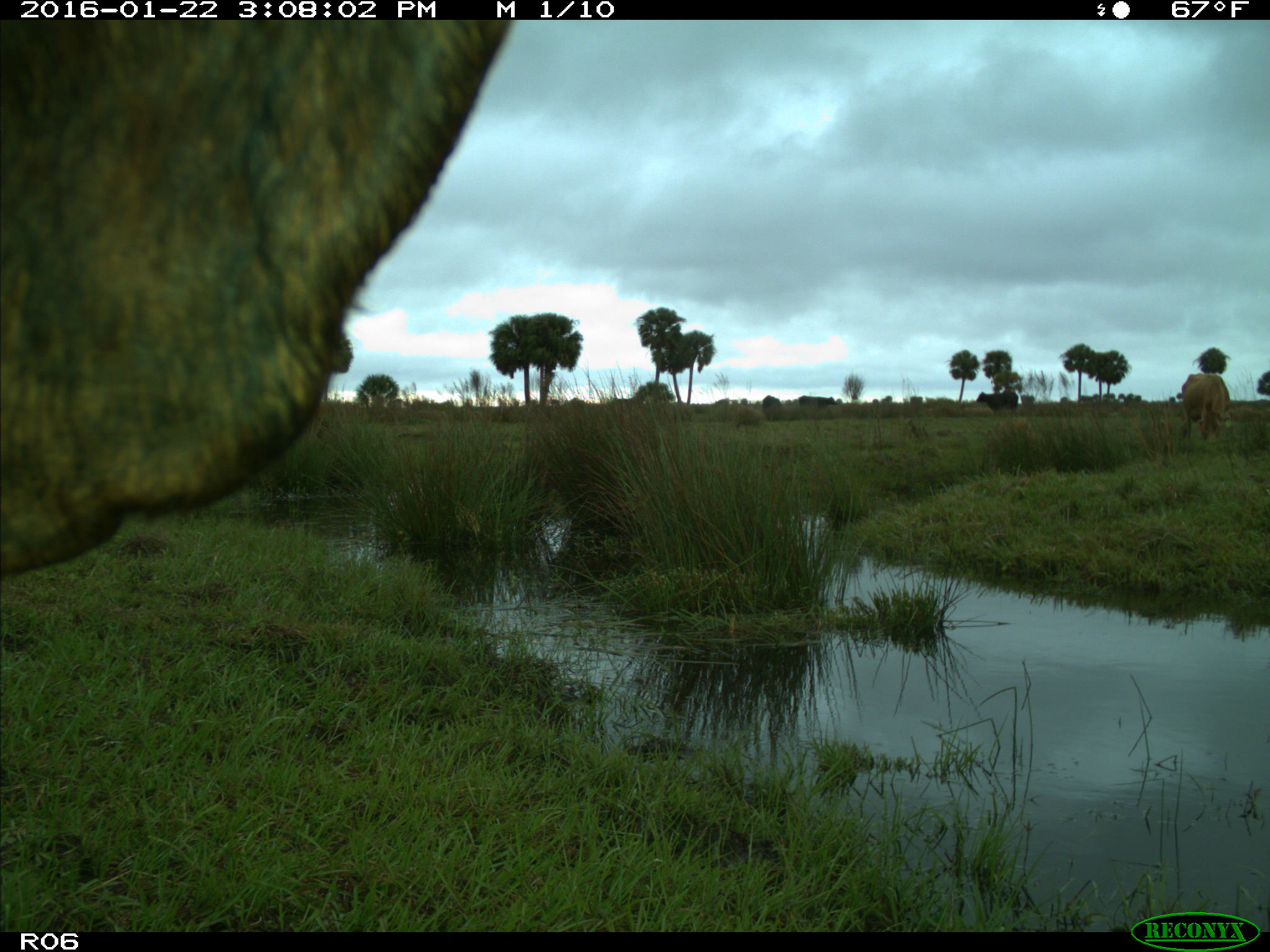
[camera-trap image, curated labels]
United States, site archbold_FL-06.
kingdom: Animalia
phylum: Chordata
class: Mammalia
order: Artiodactyla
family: Bovidae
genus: Bos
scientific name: Bos taurus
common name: domestic cow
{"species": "Bos taurus (domestic cow)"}